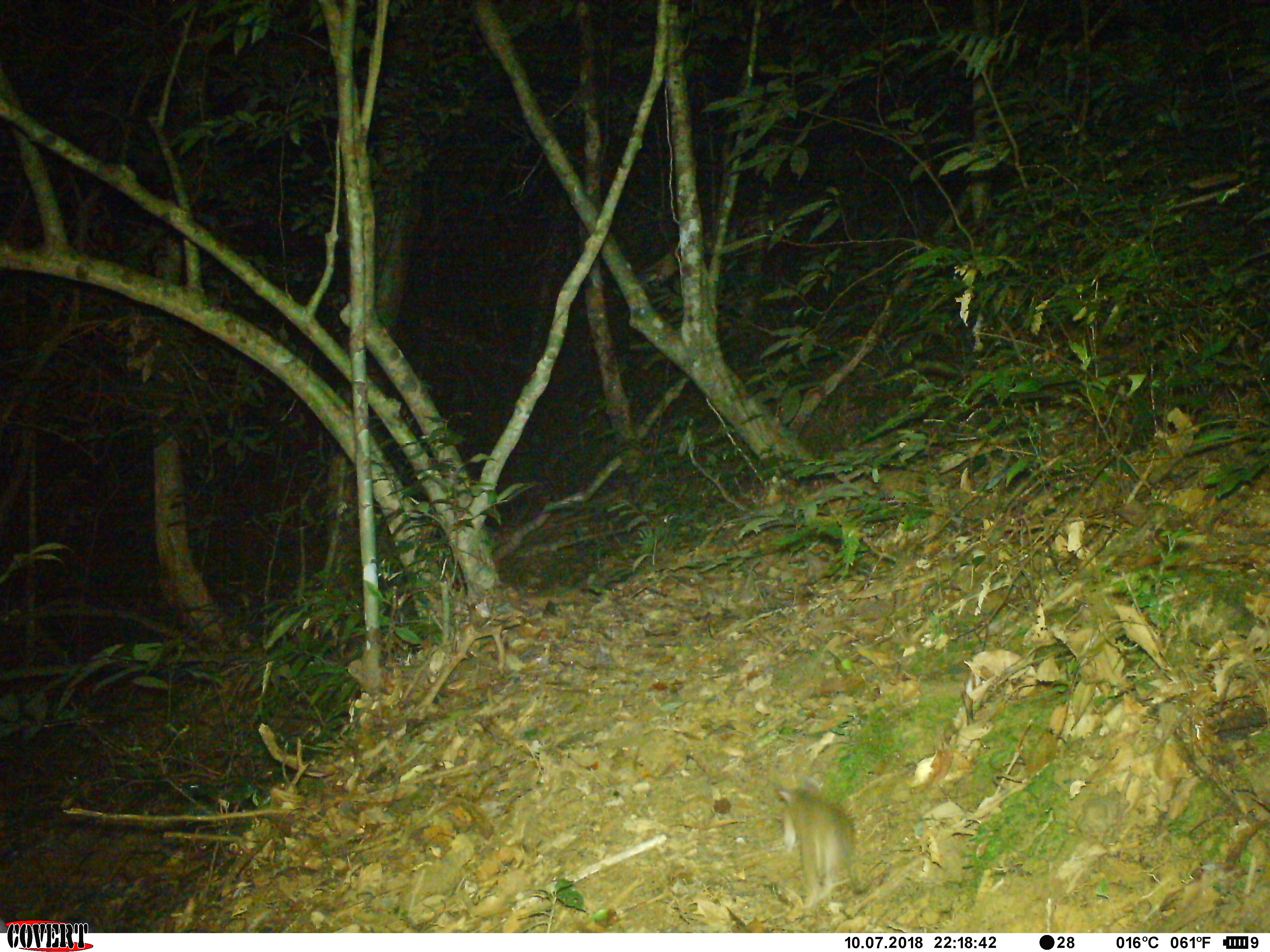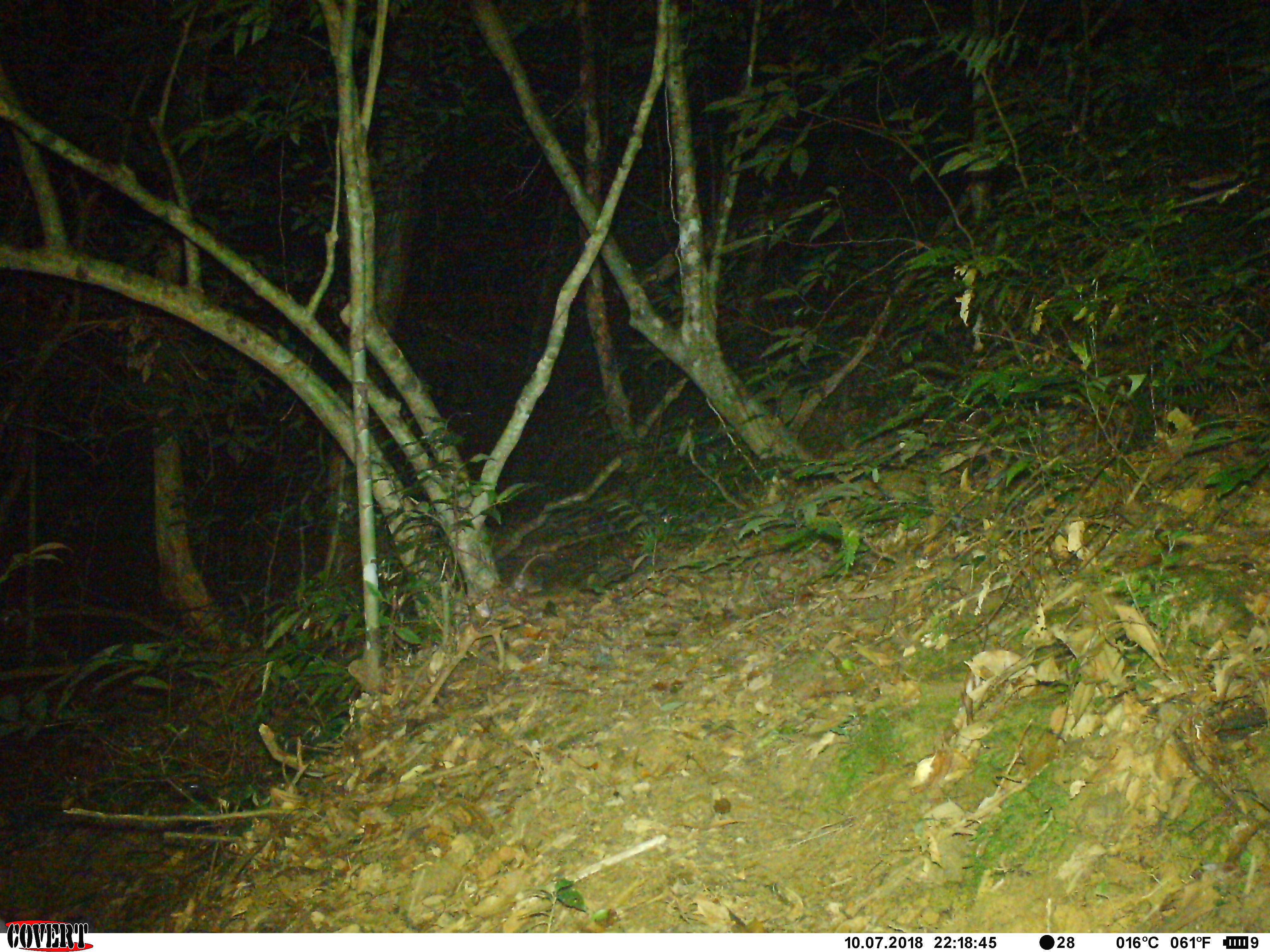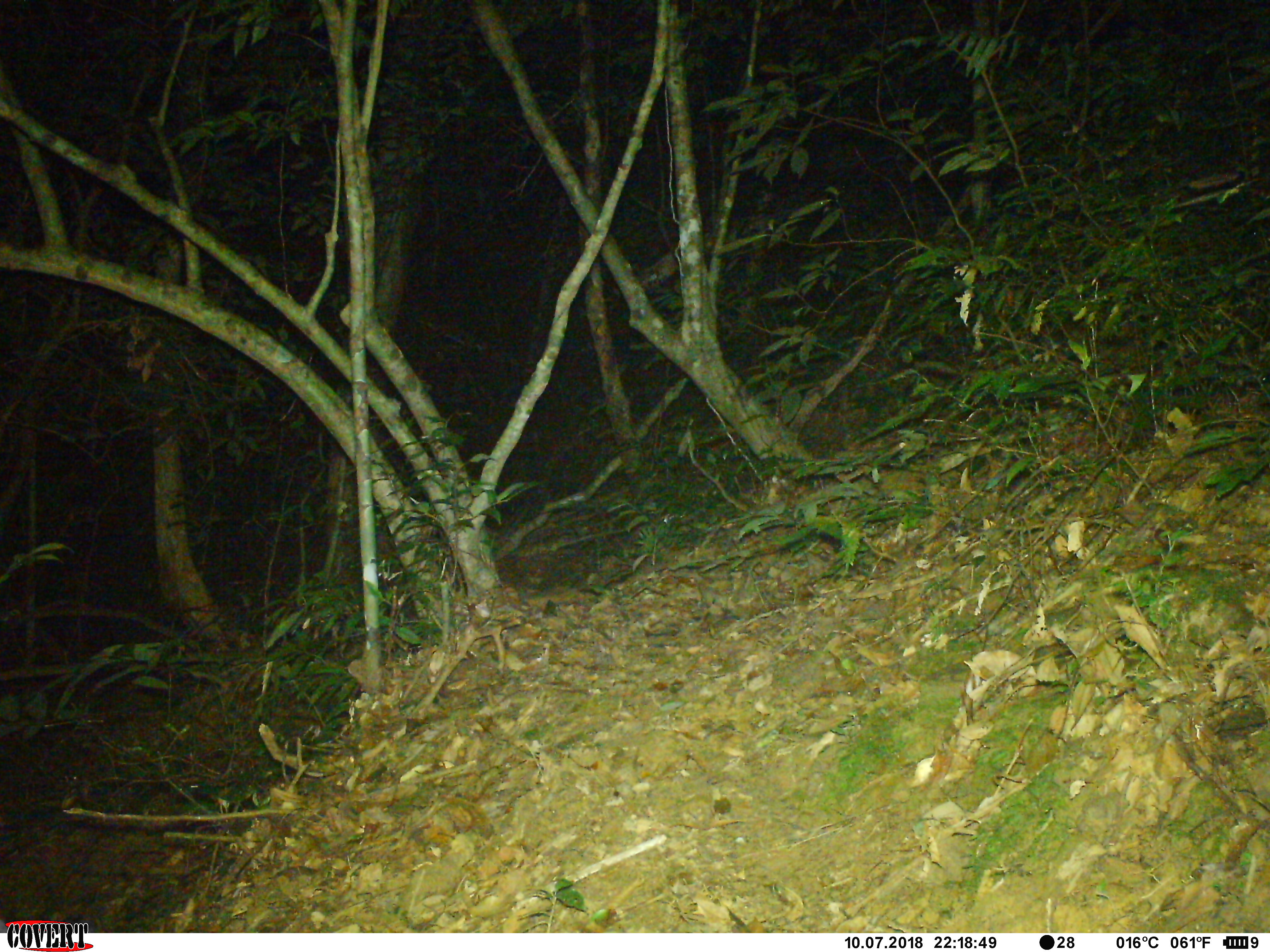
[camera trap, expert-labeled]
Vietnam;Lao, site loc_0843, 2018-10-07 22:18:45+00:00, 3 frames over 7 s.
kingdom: Animalia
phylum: Chordata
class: Mammalia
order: Rodentia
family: Muridae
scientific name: Muridae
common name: old-world mice and rats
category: unidentified murid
Unidentified murid (old-world mice and rats) (Muridae). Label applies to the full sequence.